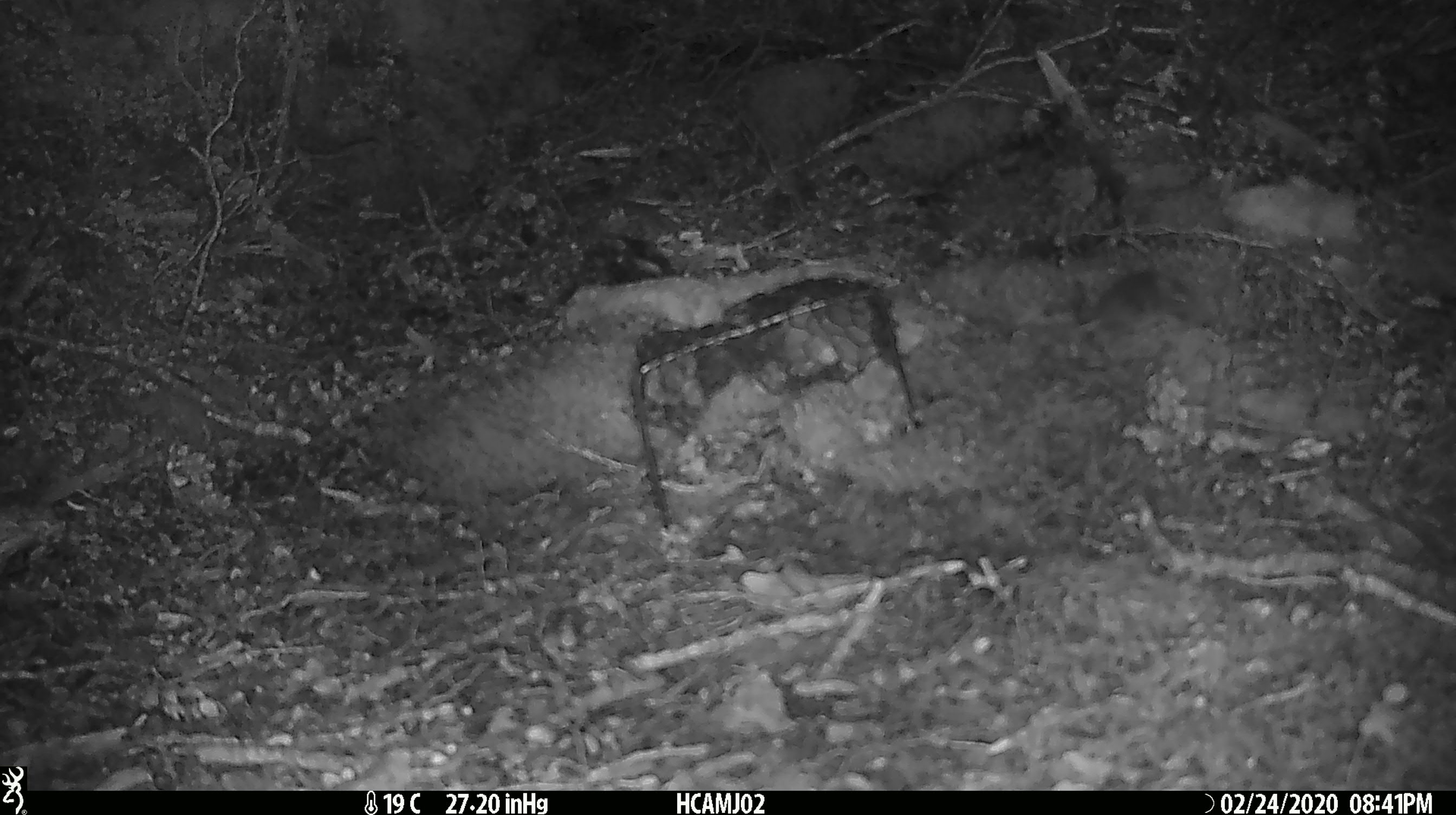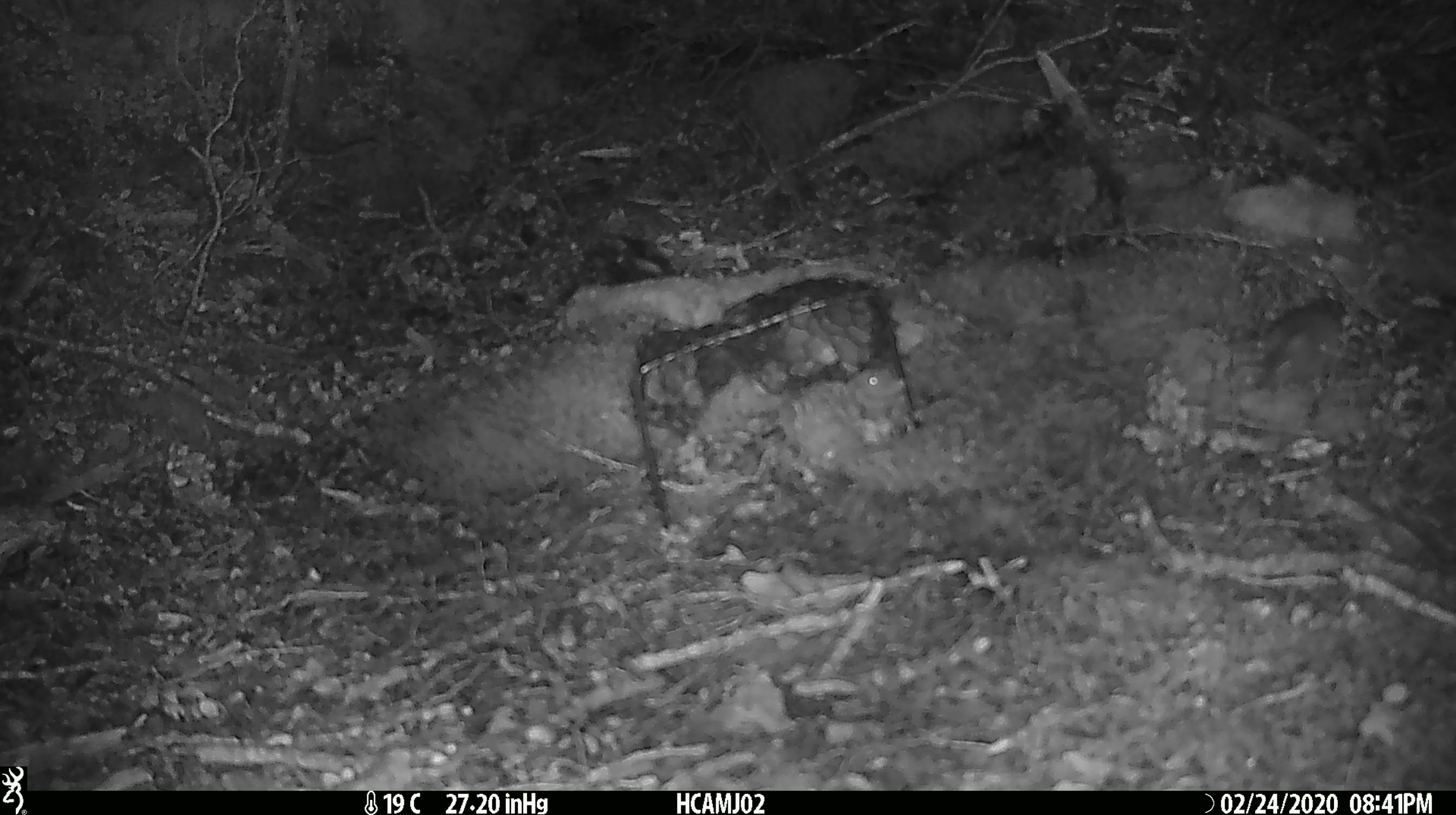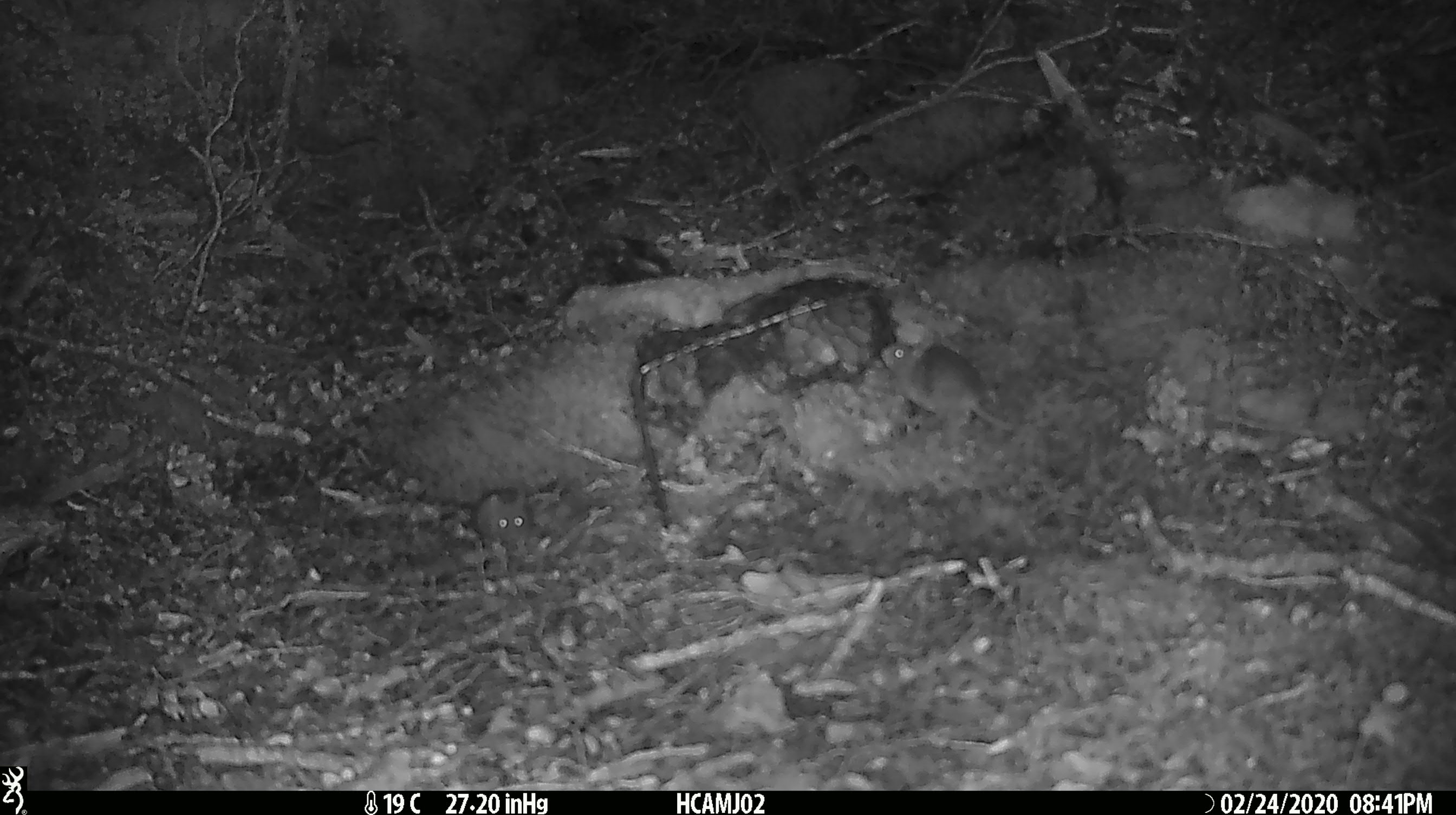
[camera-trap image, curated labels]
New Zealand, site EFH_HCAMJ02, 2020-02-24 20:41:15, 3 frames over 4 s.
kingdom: Animalia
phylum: Chordata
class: Mammalia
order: Rodentia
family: Muridae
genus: Mus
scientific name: Mus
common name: mouse